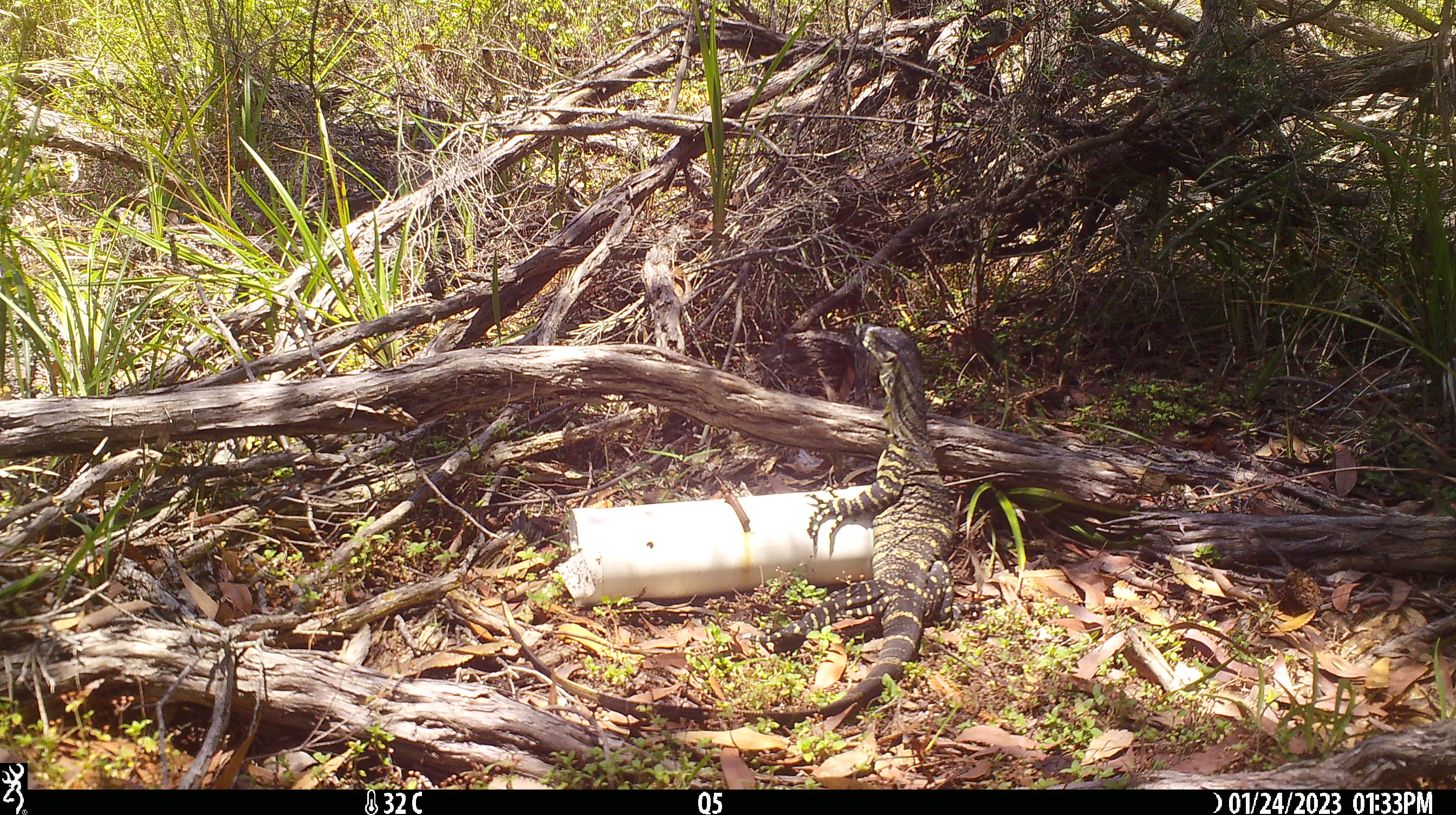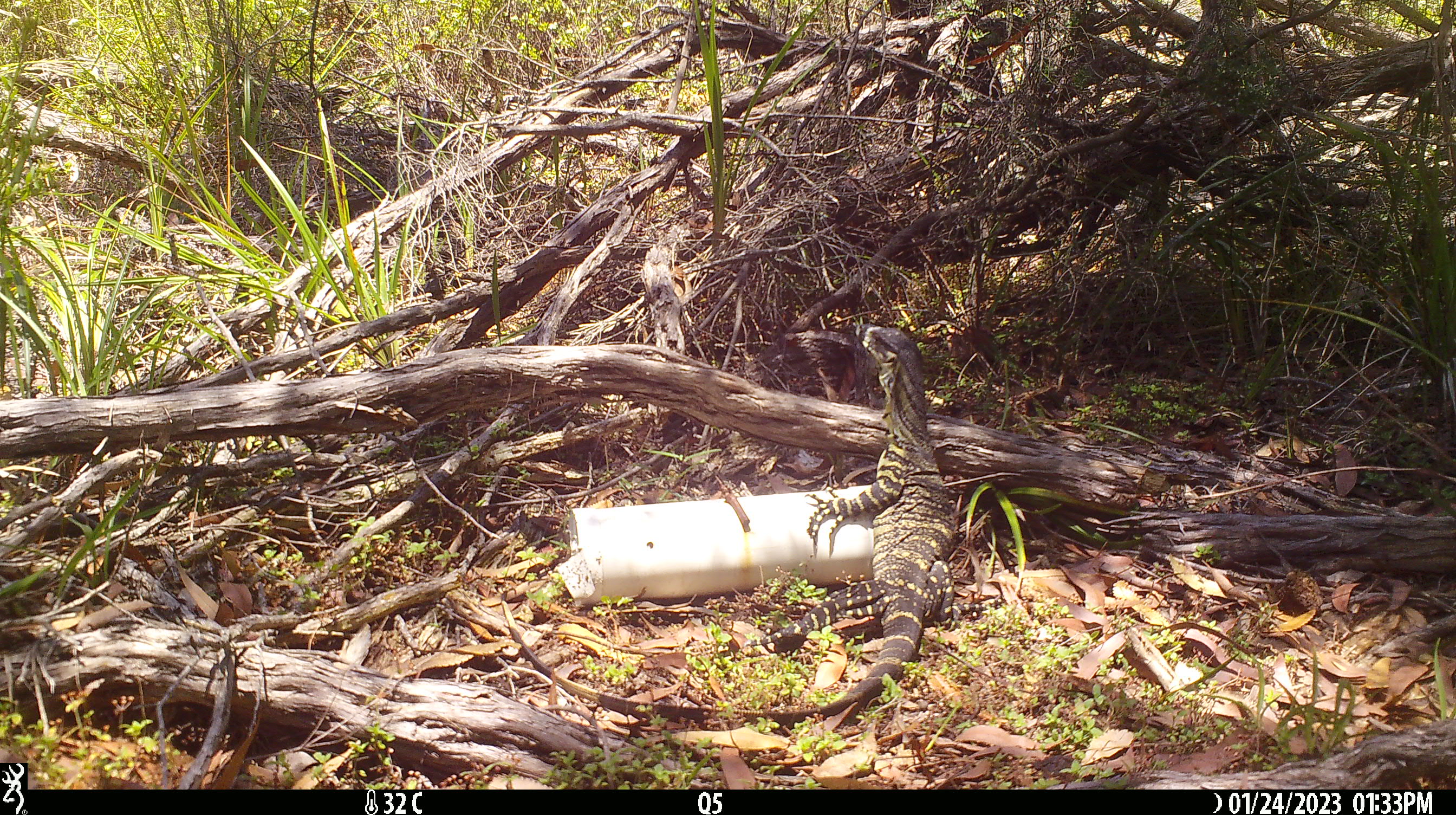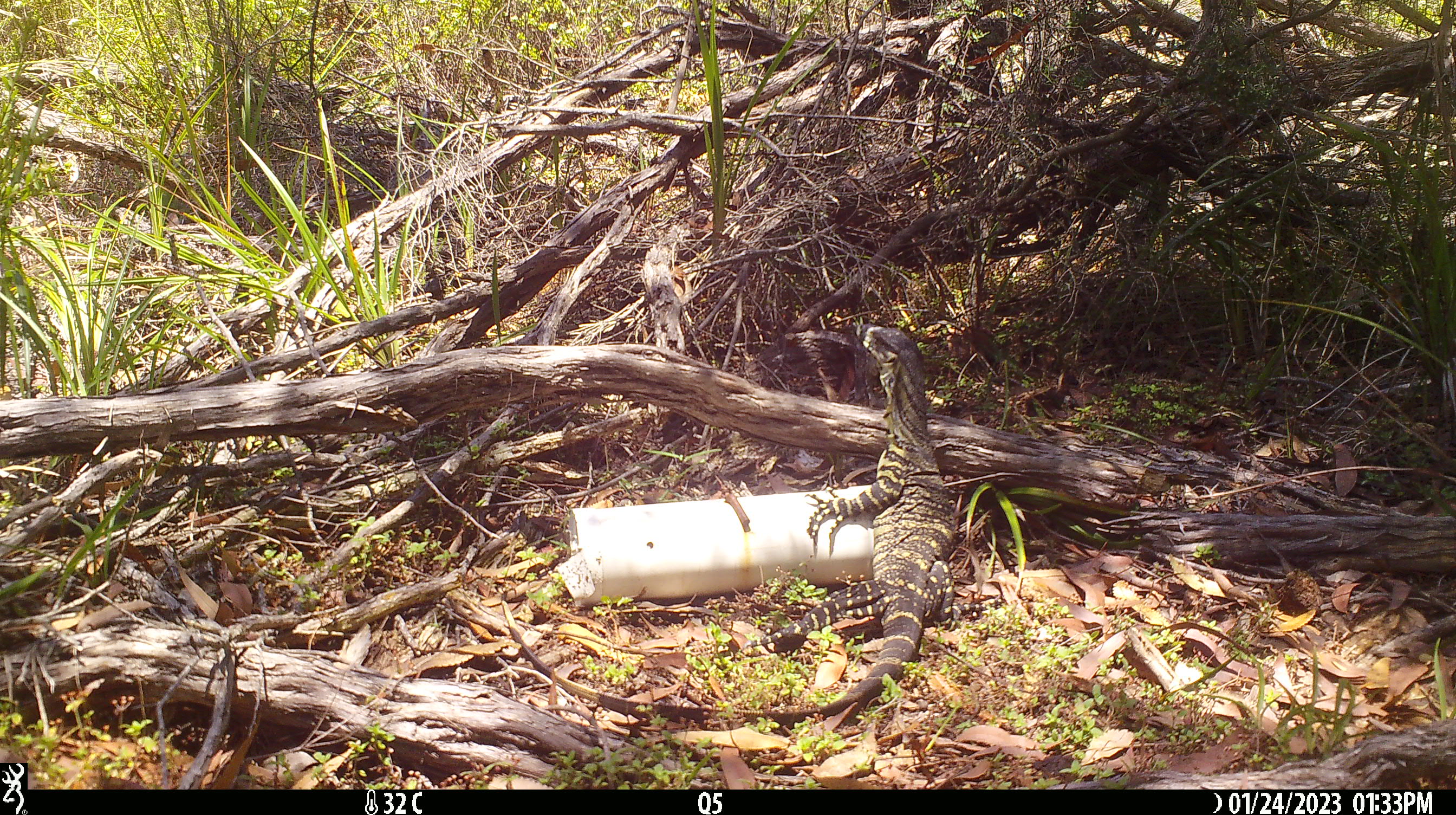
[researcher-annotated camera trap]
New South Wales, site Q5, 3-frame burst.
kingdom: Animalia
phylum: Chordata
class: Reptilia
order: Squamata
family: Varanidae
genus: Varanus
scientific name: Varanus varius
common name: lace monitor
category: goanna